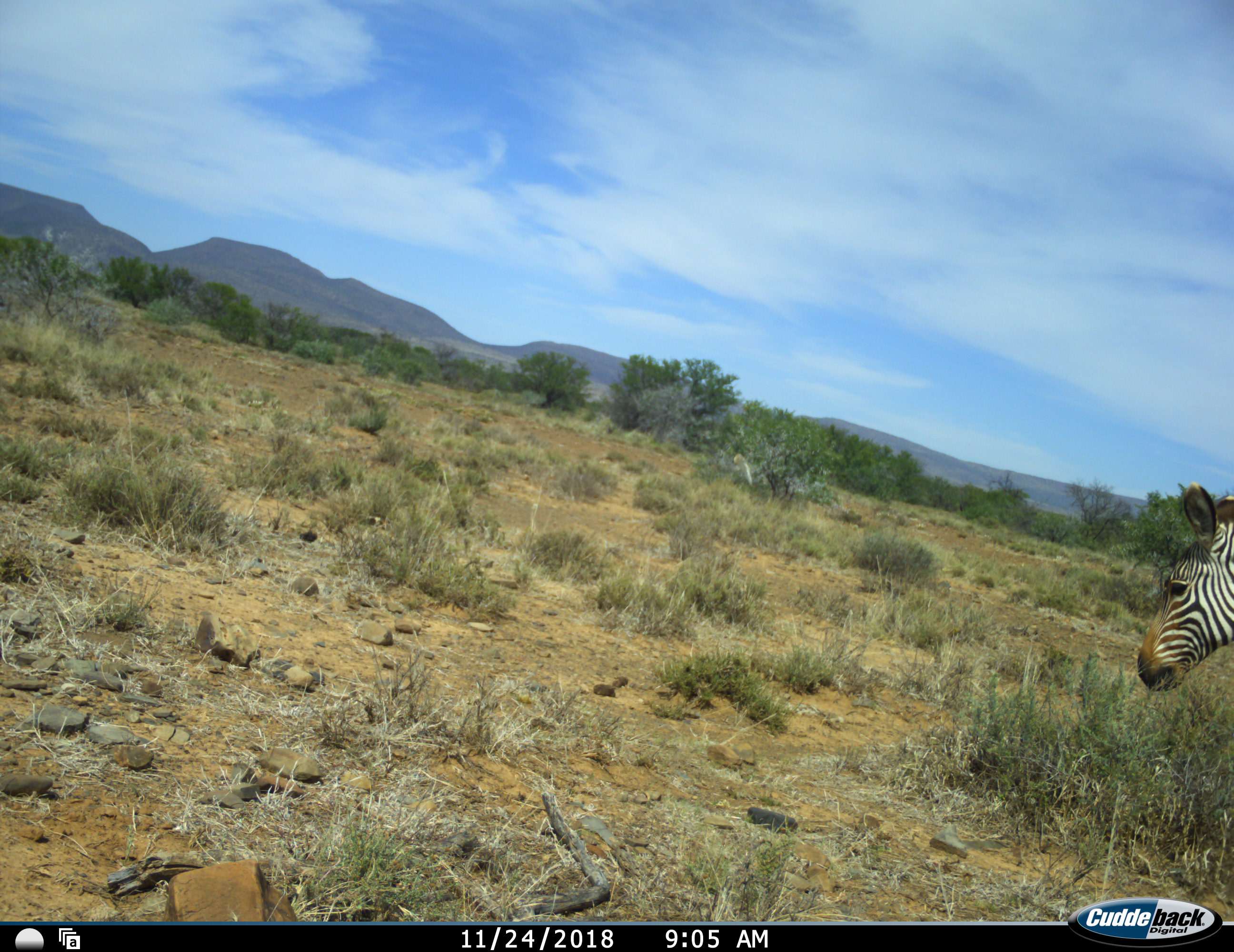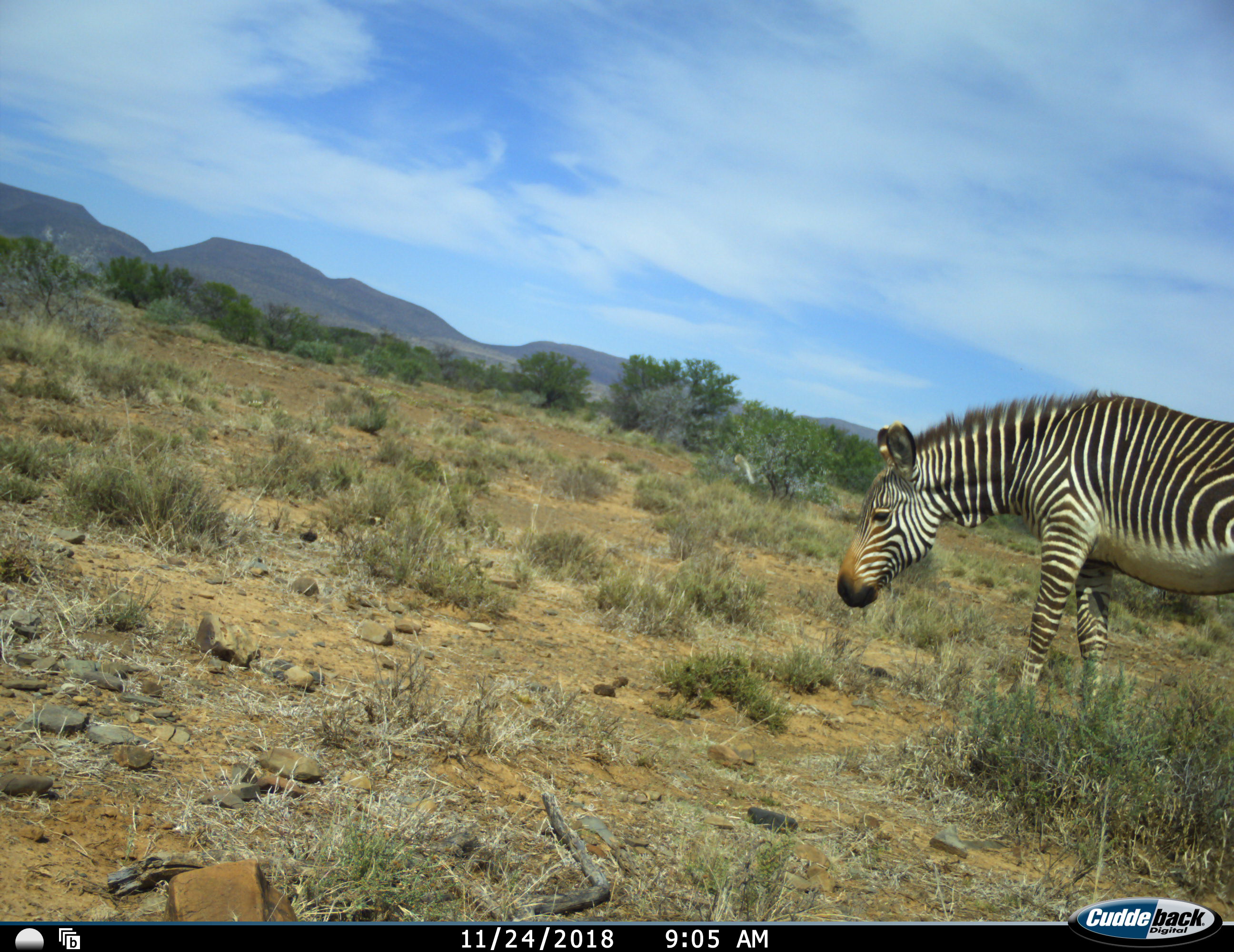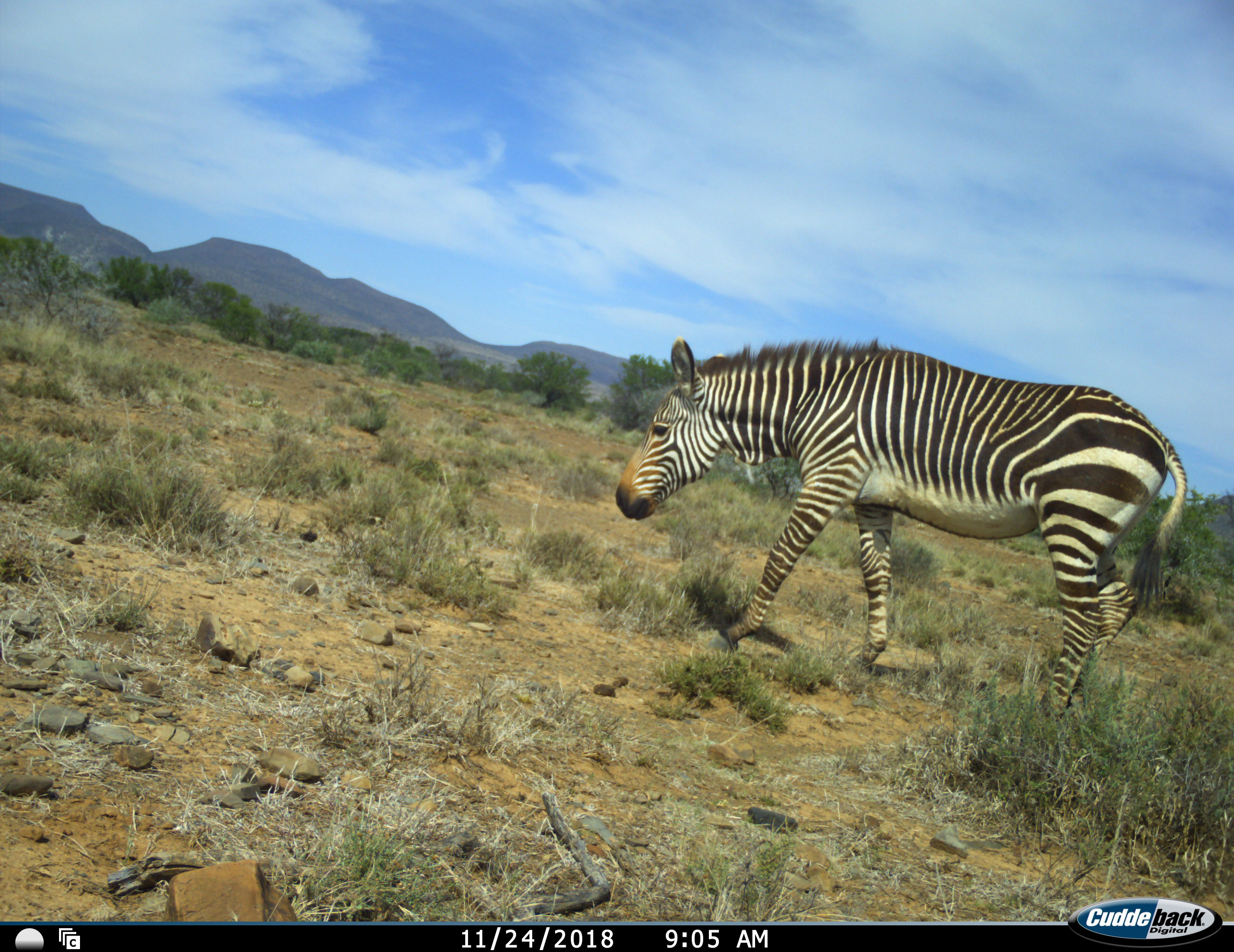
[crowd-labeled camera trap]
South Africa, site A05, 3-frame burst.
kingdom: Animalia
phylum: Chordata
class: Mammalia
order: Perissodactyla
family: Equidae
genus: Equus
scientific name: Equus zebra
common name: mountain zebra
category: zebramountain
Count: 1.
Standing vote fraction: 10%.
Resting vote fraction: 0%.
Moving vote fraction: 80%.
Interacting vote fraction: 0%.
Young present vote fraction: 0%.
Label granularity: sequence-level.